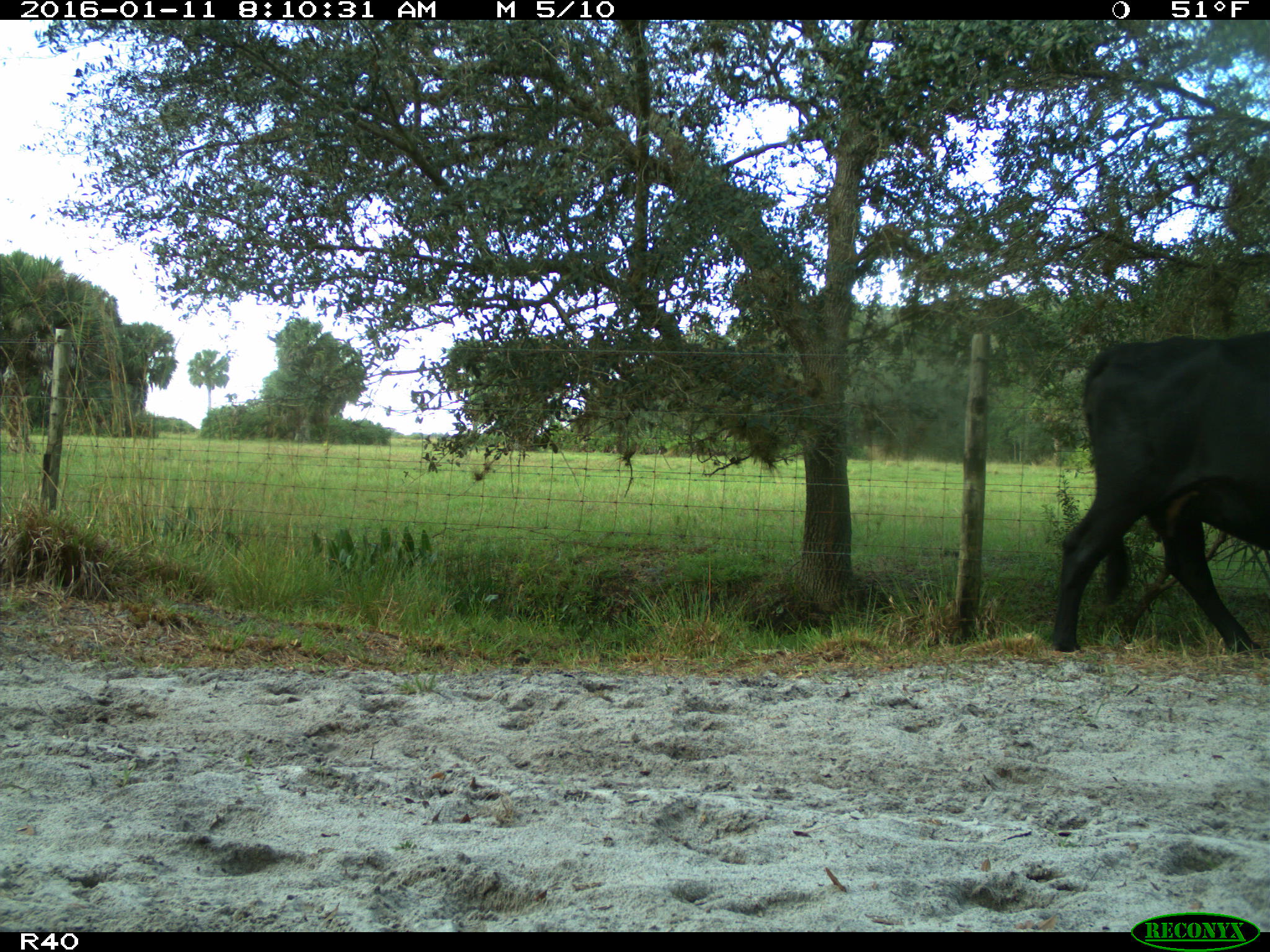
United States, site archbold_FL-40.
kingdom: Animalia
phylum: Chordata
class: Mammalia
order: Artiodactyla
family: Bovidae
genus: Bos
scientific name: Bos taurus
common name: domestic cow